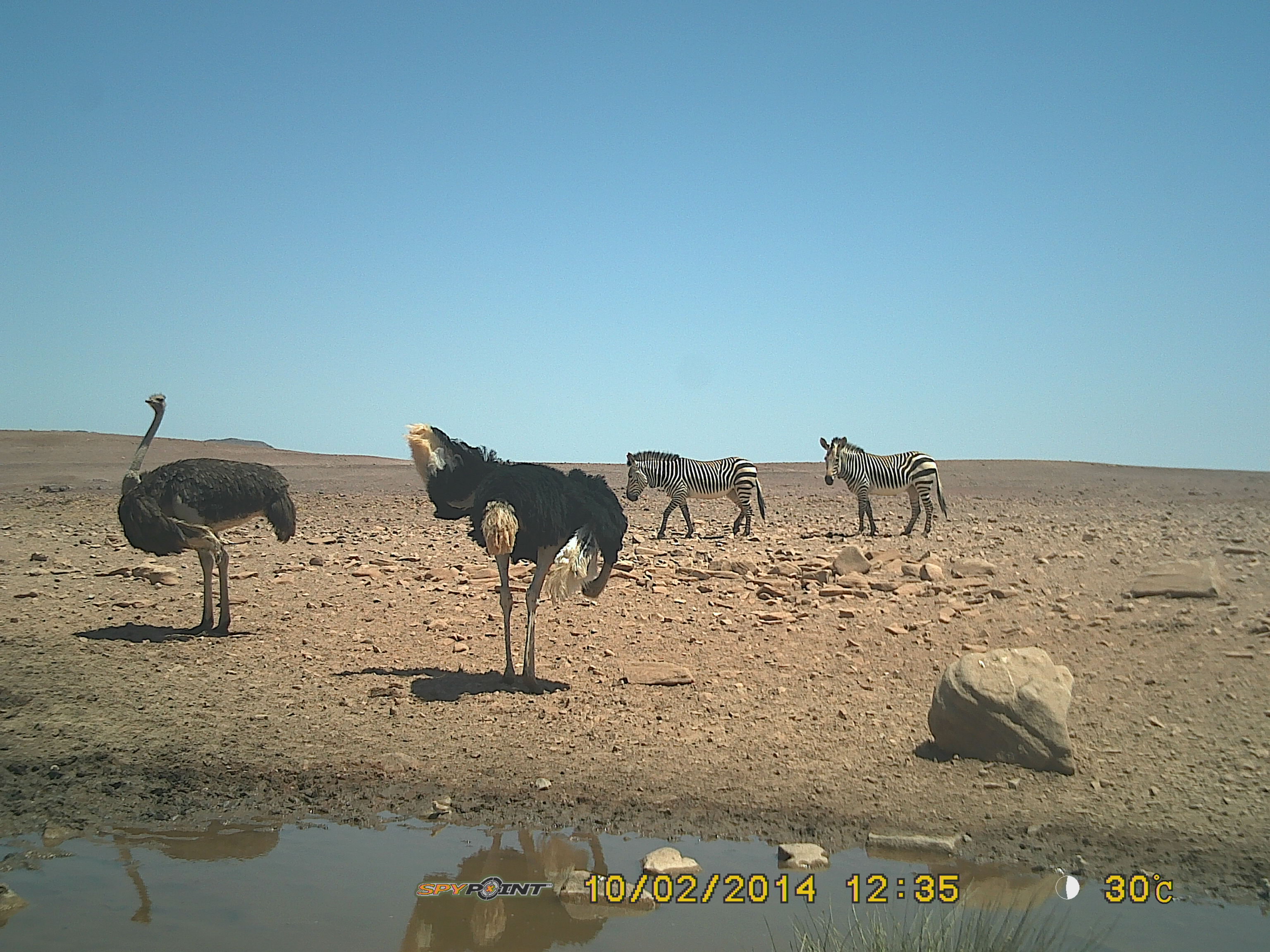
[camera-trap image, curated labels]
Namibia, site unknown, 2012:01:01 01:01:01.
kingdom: Animalia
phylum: Chordata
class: Aves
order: Struthioniformes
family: Struthionidae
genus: Struthio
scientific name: Struthio camelus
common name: common ostrich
Struthio camelus (common ostrich).